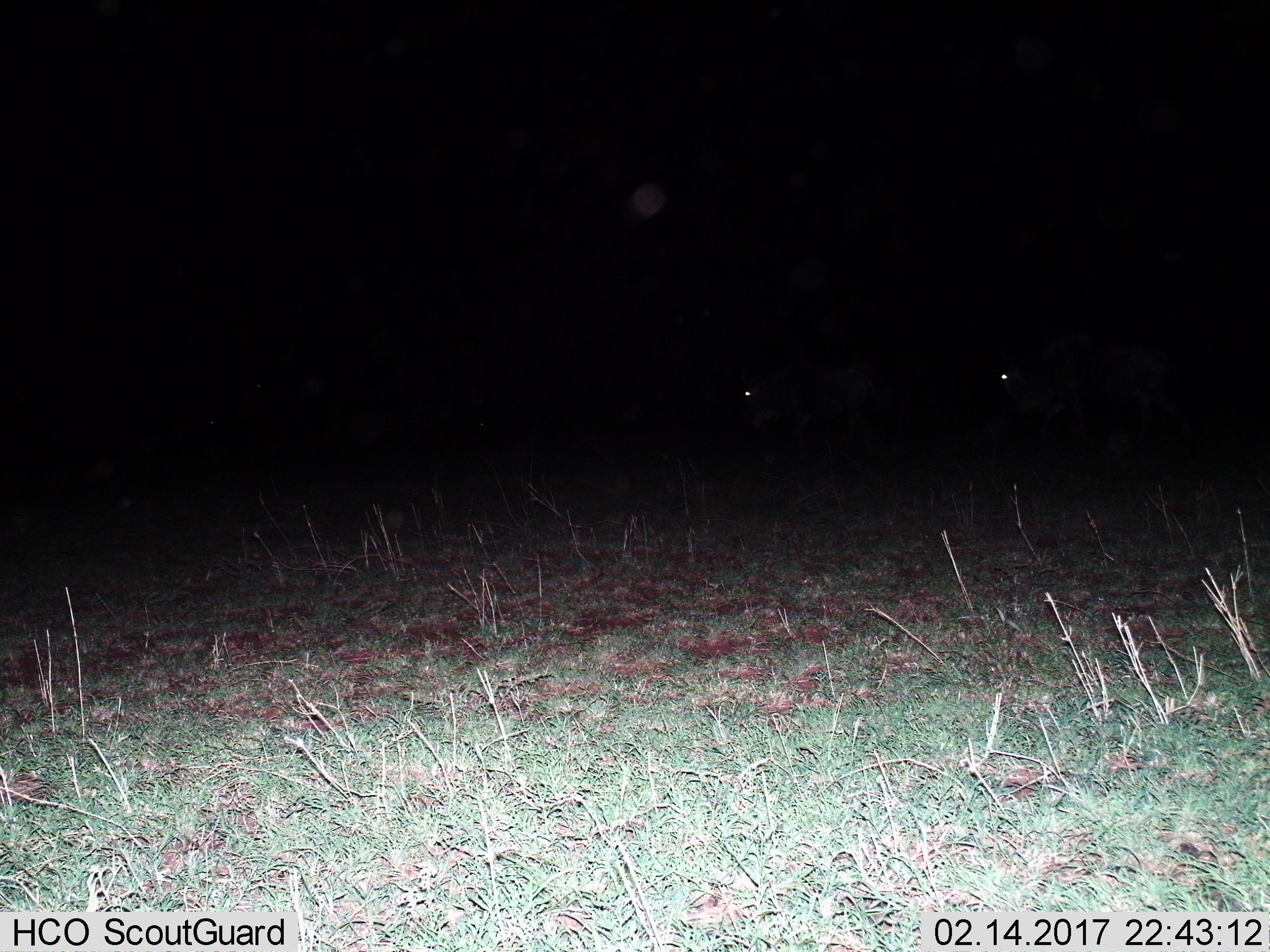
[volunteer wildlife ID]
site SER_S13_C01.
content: unidentified animal